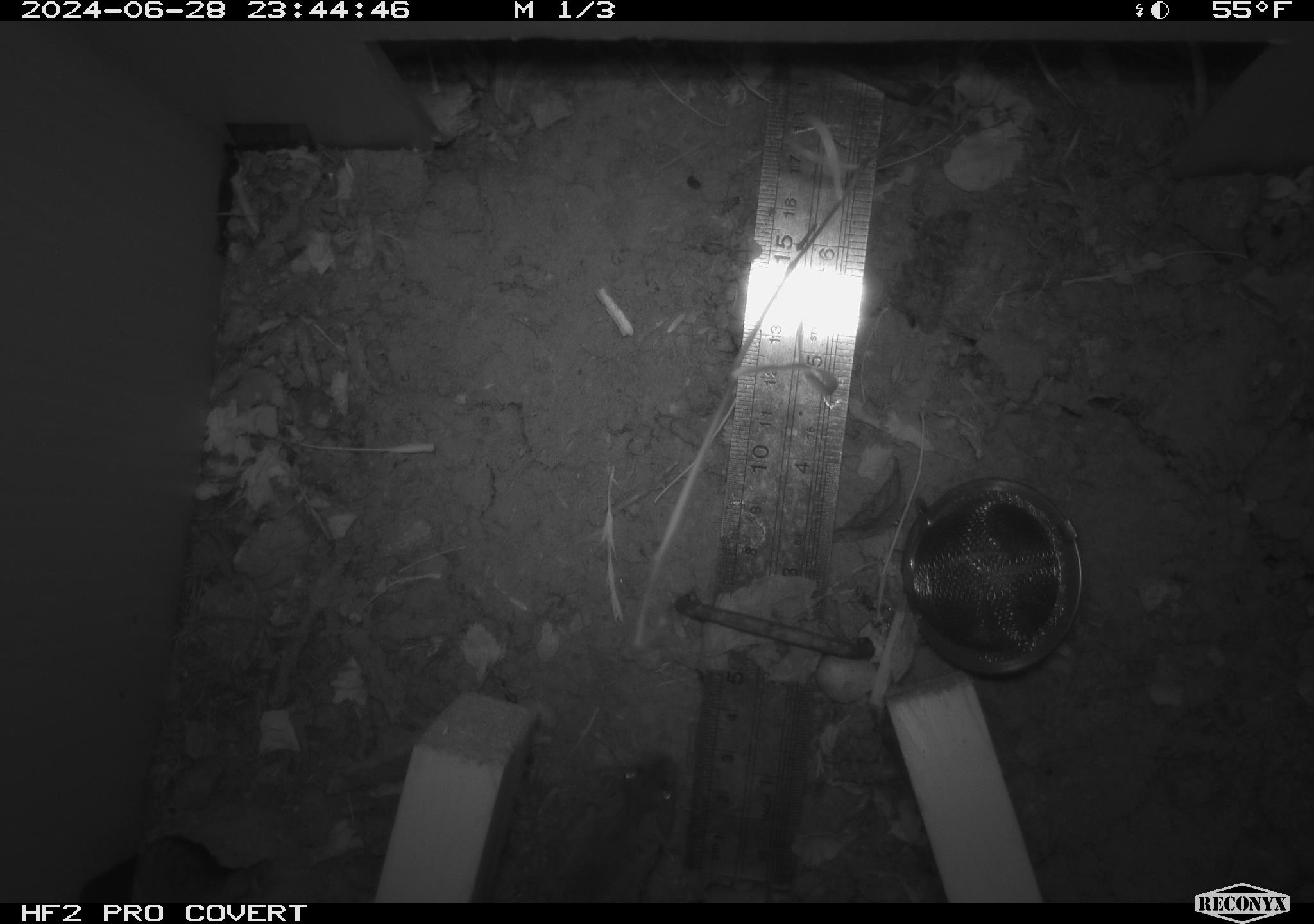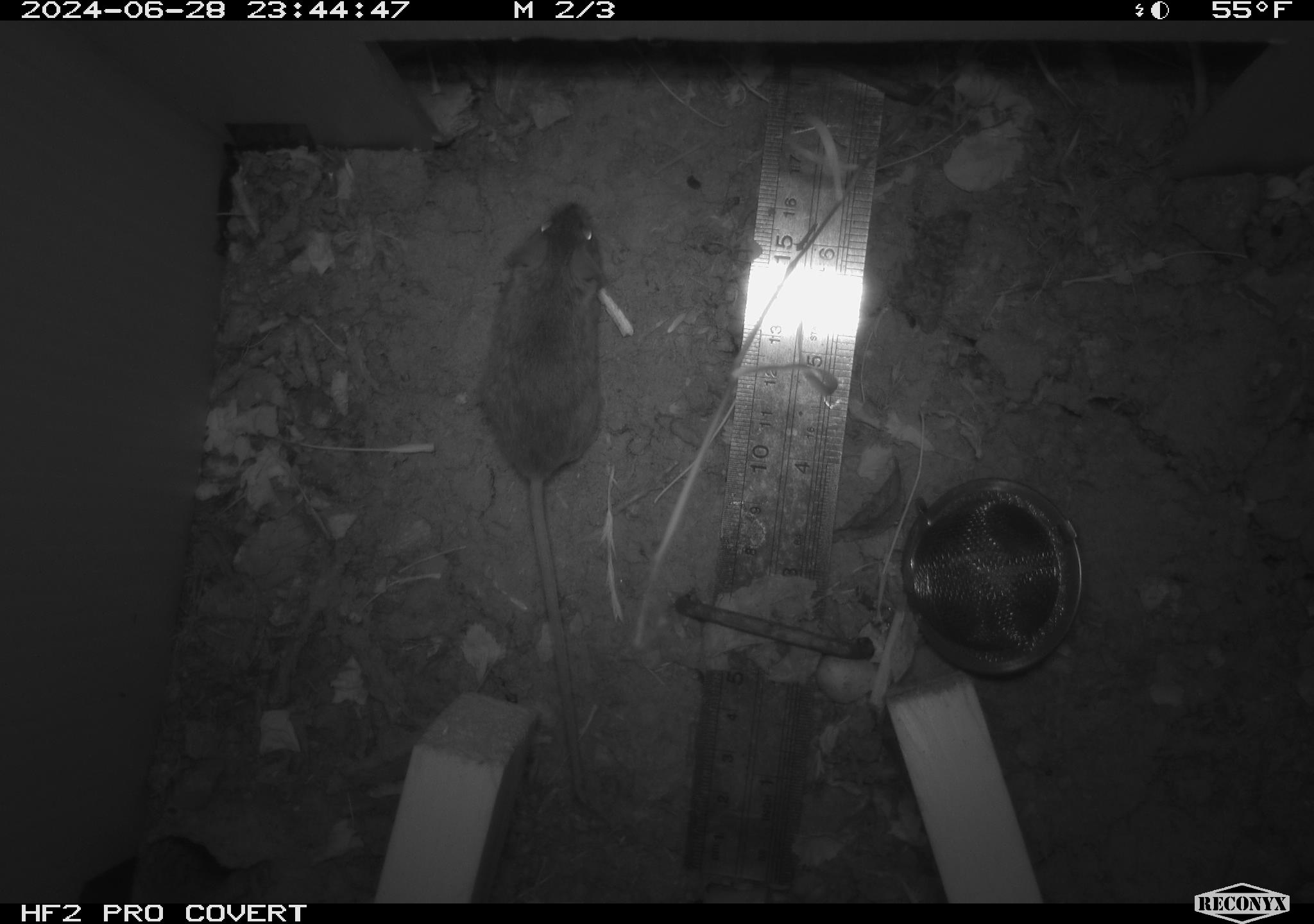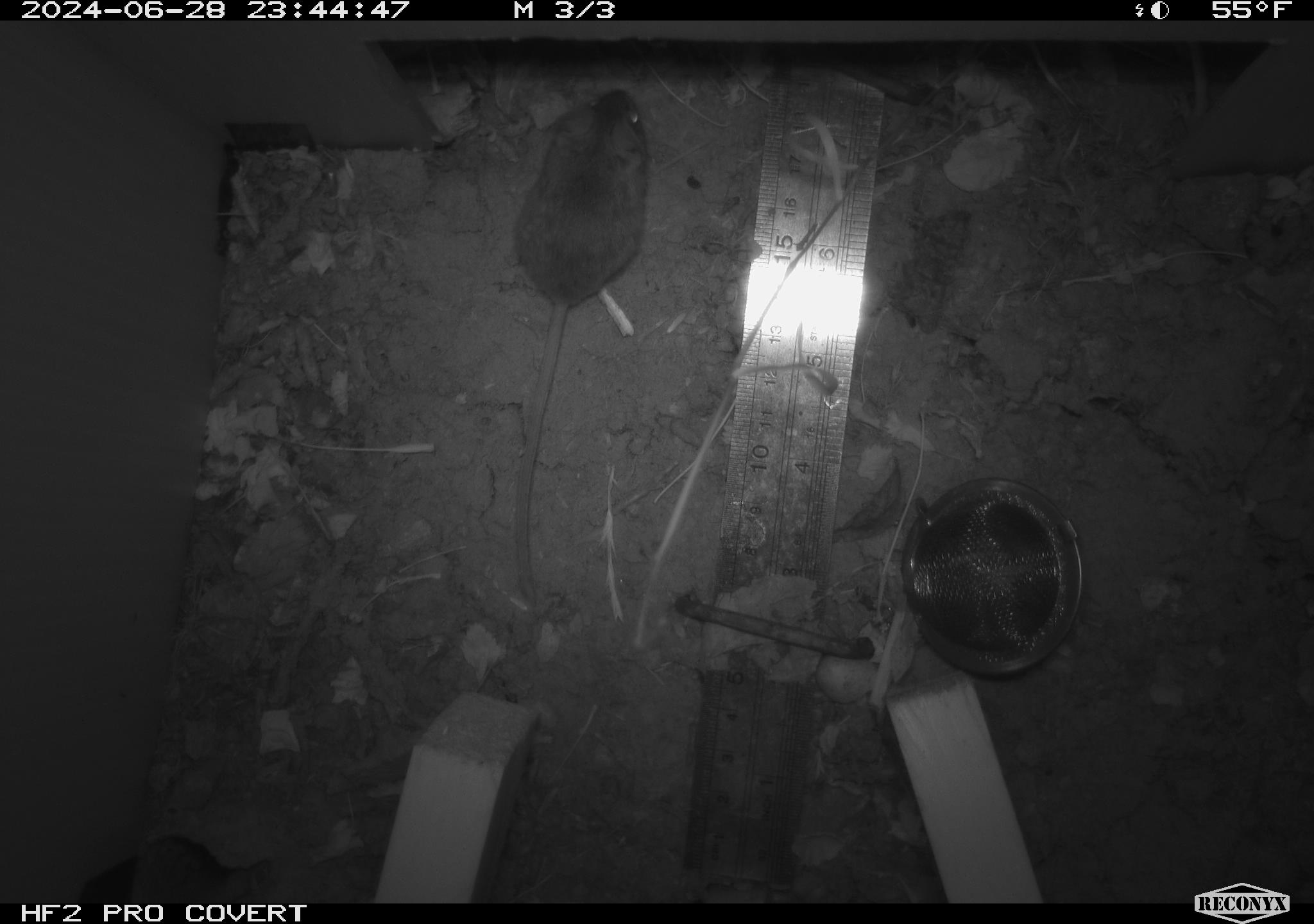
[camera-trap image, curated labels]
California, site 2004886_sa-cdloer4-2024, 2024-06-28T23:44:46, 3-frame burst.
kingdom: Animalia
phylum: Chordata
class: Mammalia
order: Rodentia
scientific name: Rodentia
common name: rodent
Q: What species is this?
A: Rodent (Rodentia).